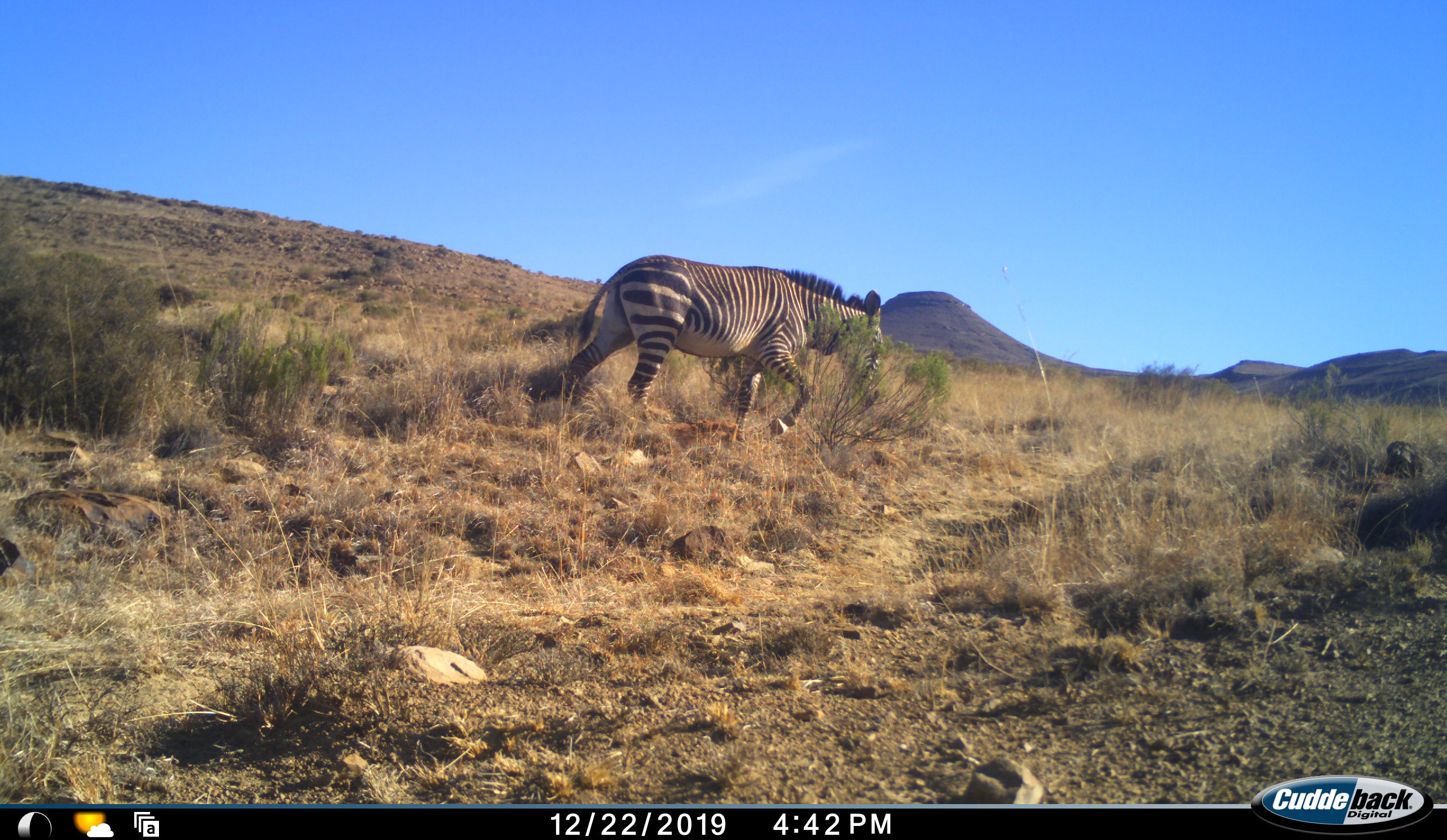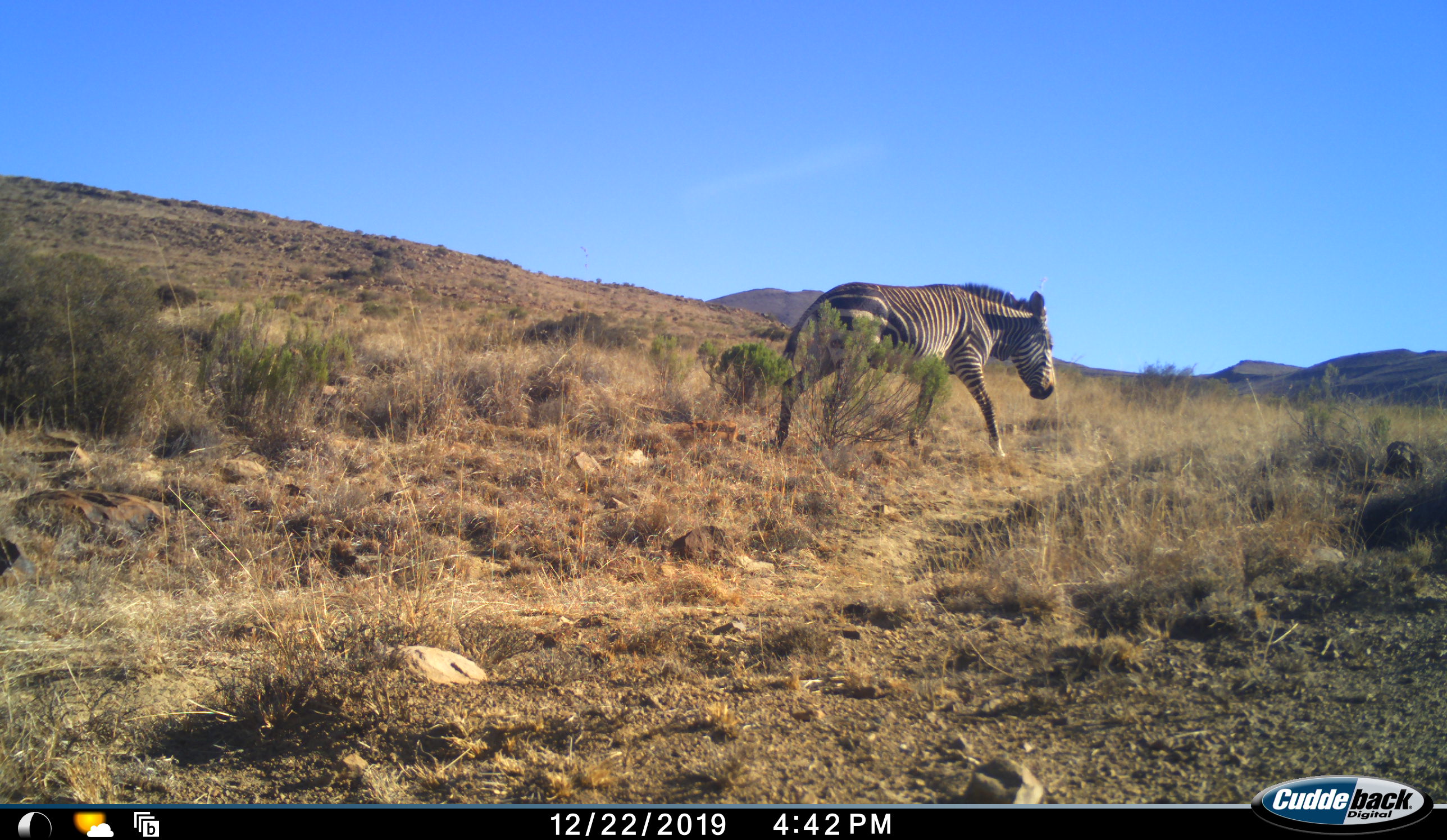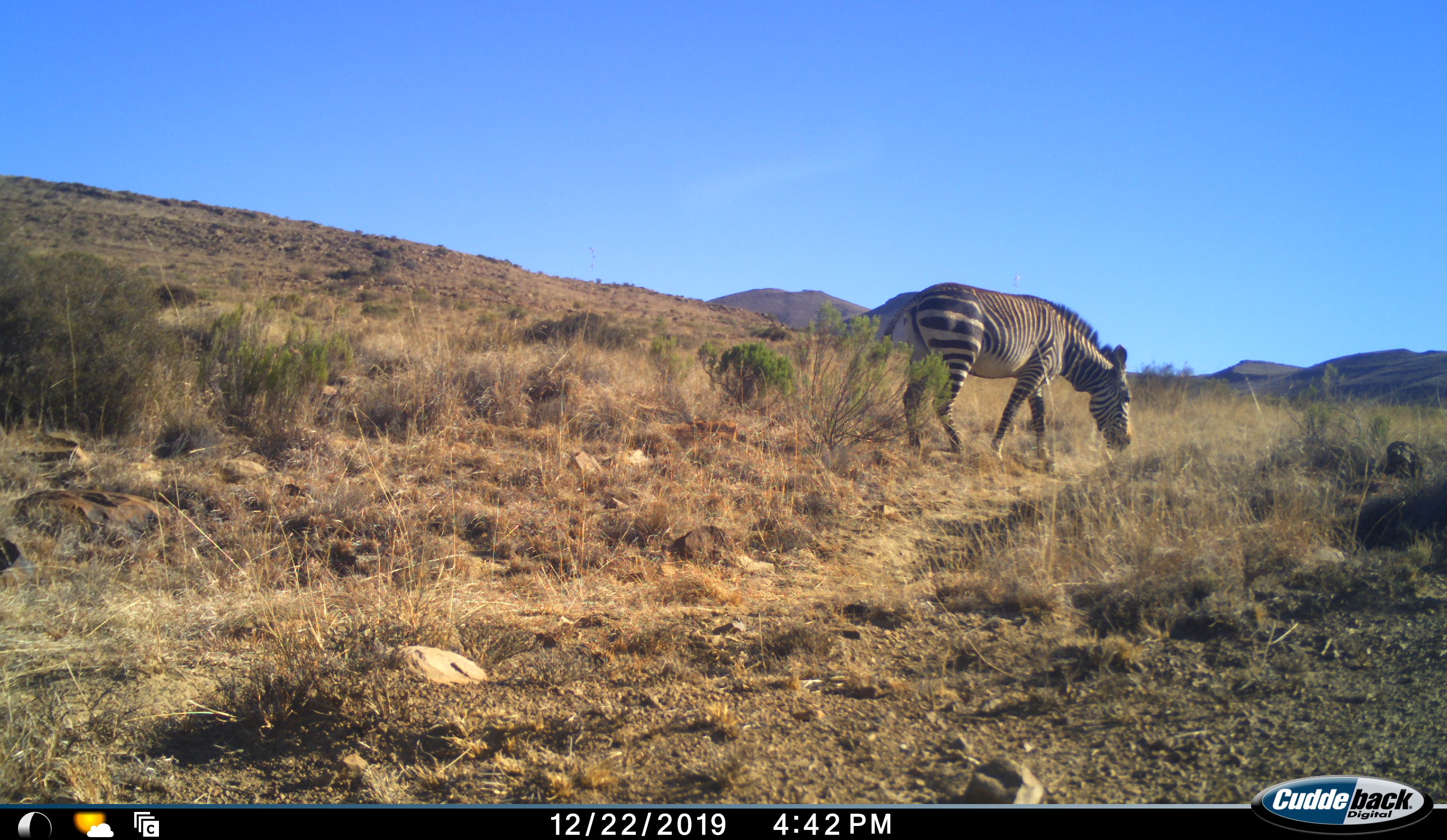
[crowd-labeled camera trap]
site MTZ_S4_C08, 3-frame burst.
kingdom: Animalia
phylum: Chordata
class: Mammalia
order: Perissodactyla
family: Equidae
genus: Equus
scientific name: Equus zebra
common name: mountain zebra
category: zebramountain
Zebramountain (mountain zebra) (Equus zebra), count 1. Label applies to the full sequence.